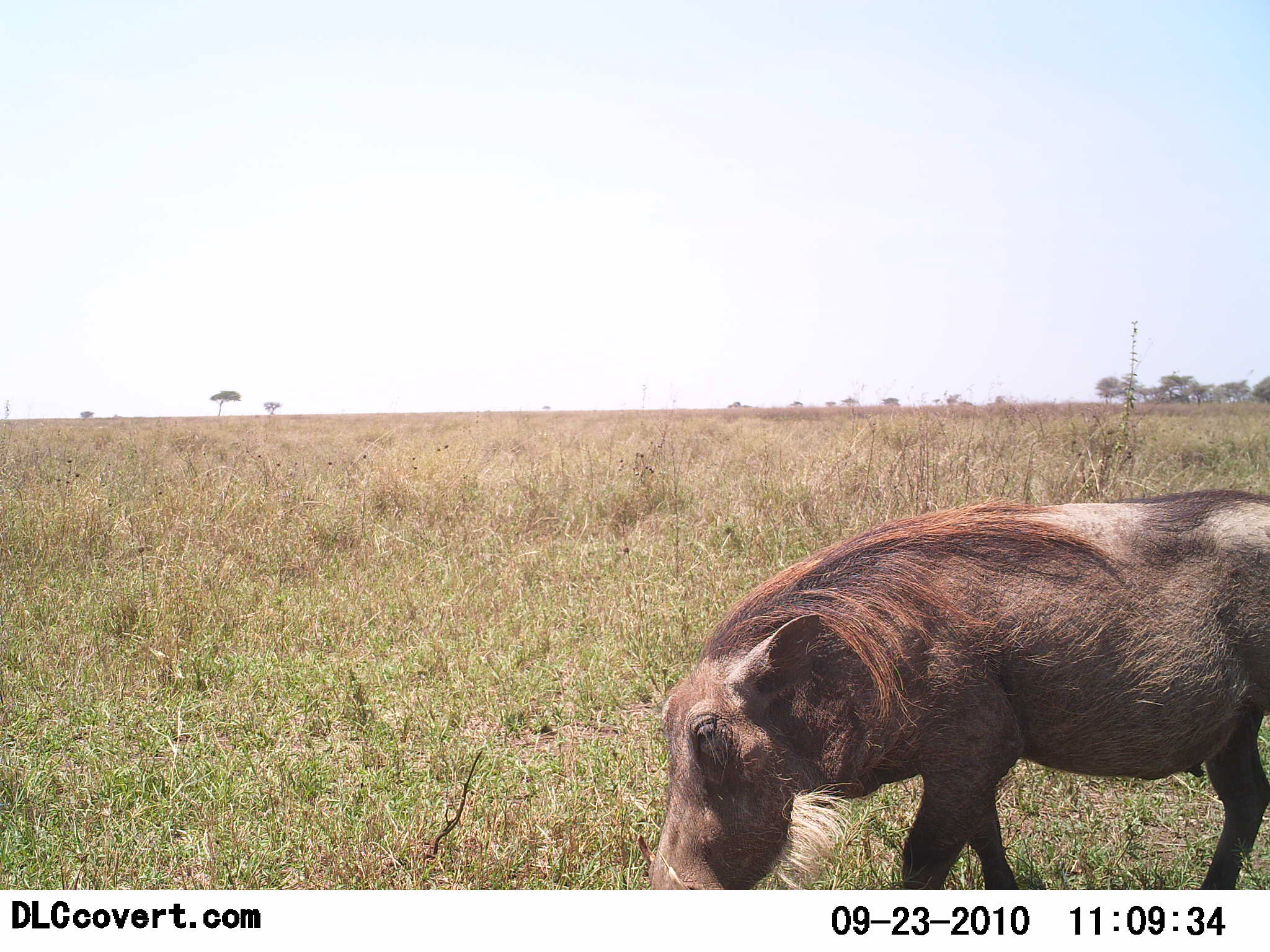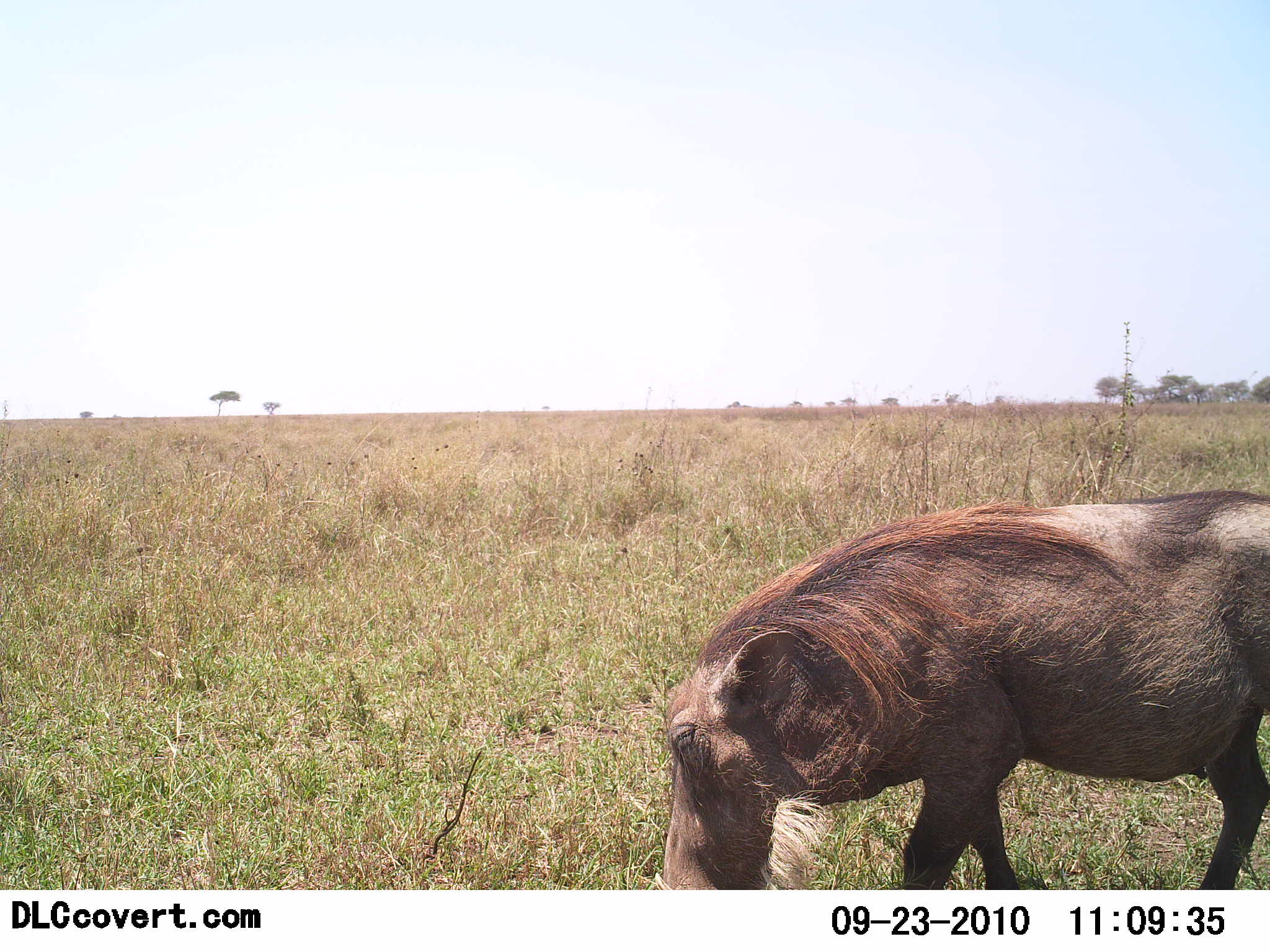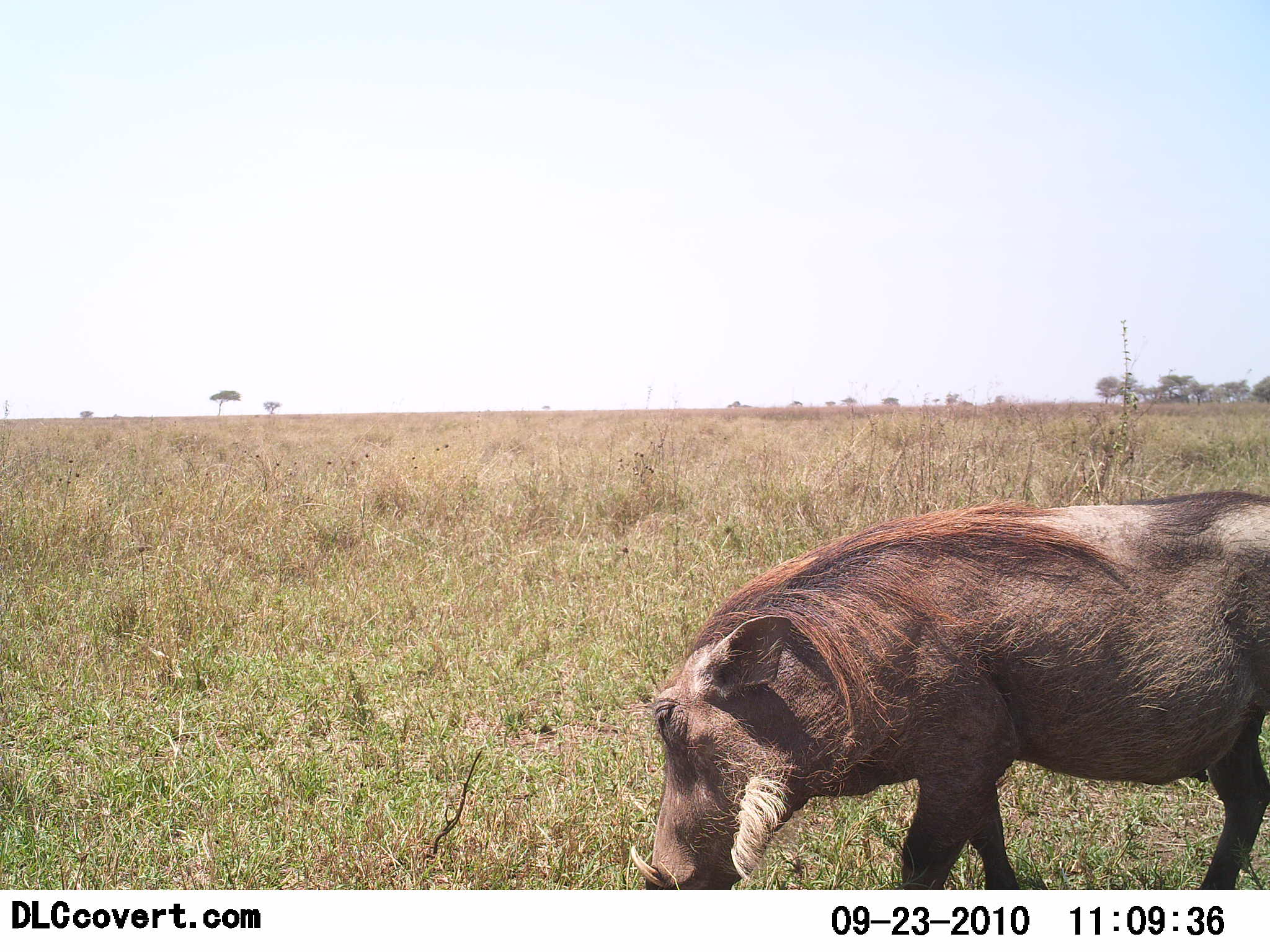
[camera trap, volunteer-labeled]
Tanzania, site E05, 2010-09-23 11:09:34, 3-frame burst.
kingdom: Animalia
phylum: Chordata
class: Mammalia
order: Artiodactyla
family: Suidae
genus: Phacochoerus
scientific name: Phacochoerus africanus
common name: warthog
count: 1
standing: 36%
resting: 9%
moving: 0%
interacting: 0%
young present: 0%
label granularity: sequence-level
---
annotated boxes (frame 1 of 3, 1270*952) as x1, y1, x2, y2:
animal: 647, 491, 1270, 889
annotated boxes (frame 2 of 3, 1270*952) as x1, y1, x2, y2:
animal: 662, 490, 1270, 890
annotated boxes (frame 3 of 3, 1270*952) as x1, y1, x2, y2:
animal: 626, 490, 1270, 889